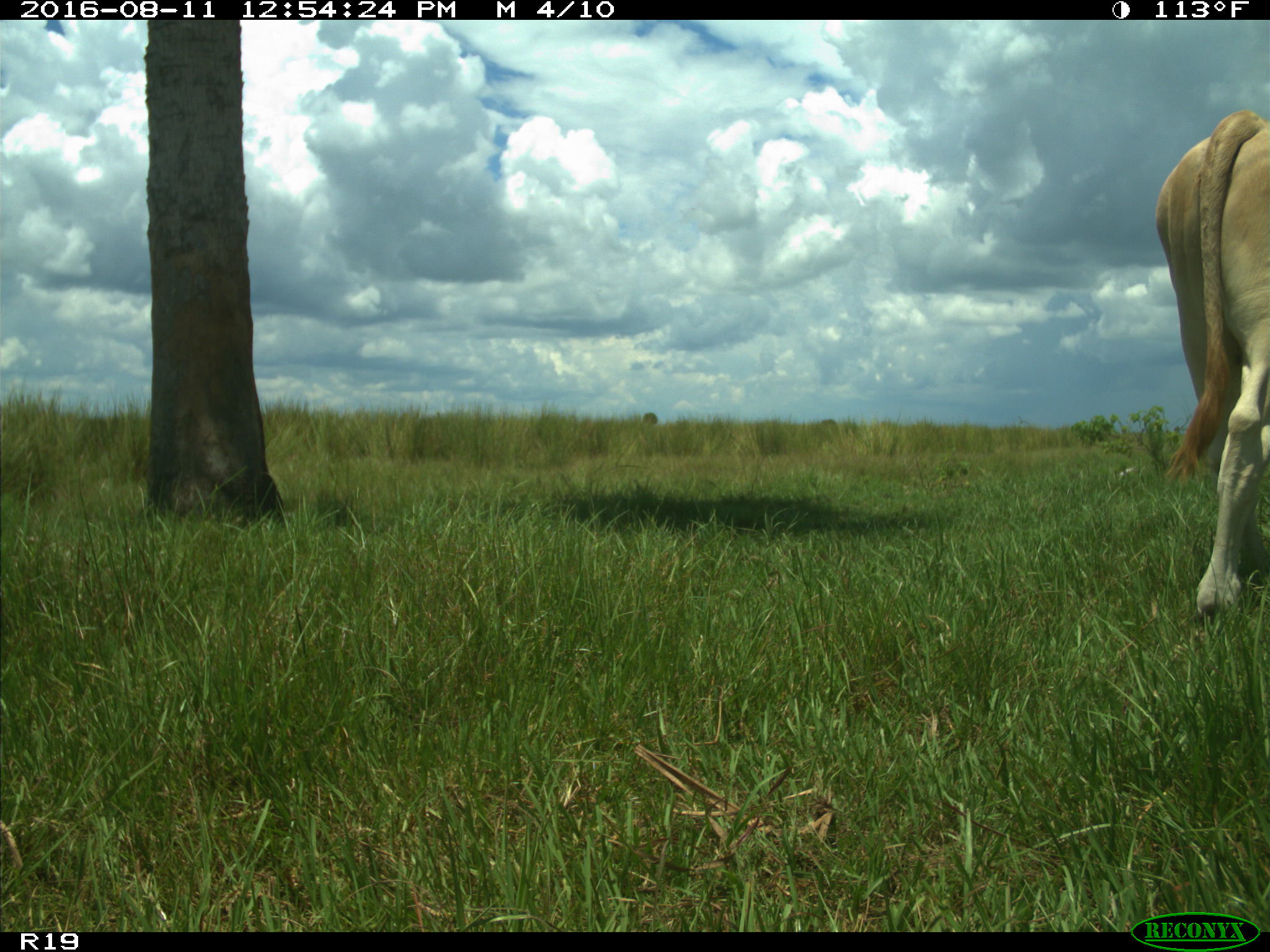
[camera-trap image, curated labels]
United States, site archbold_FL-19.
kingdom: Animalia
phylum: Chordata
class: Mammalia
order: Artiodactyla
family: Bovidae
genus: Bos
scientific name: Bos taurus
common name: domestic cow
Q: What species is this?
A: Bos taurus (domestic cow).